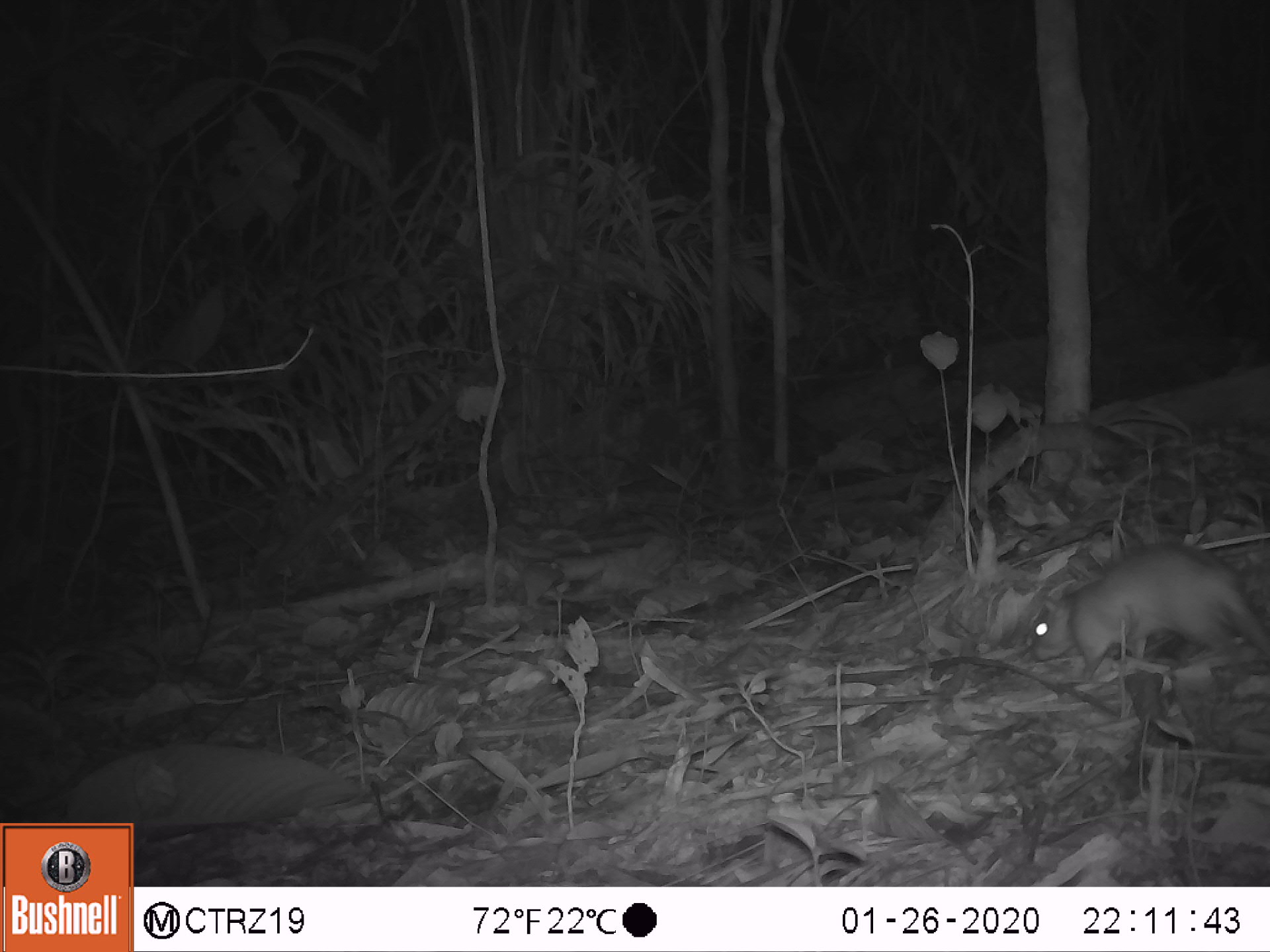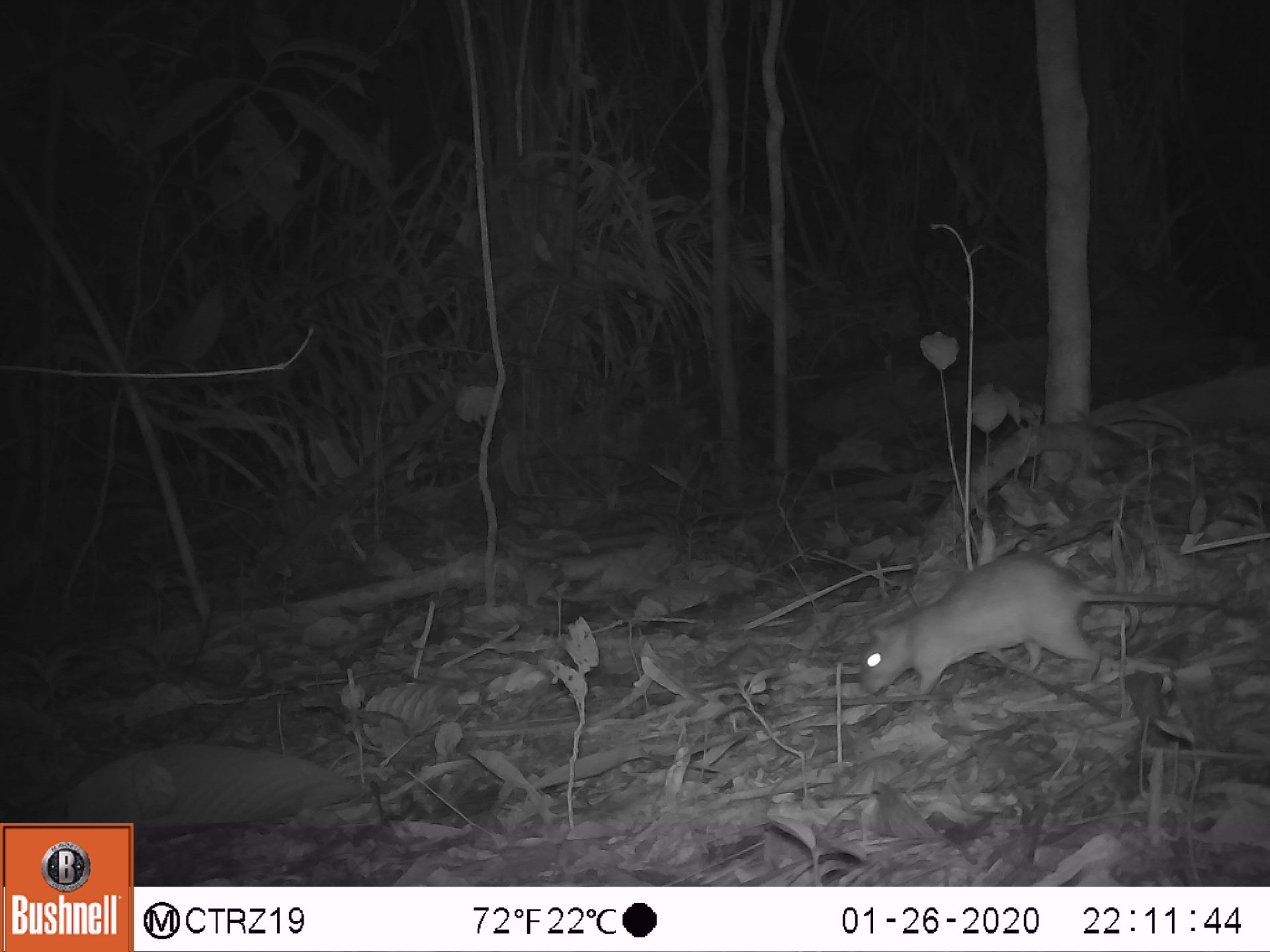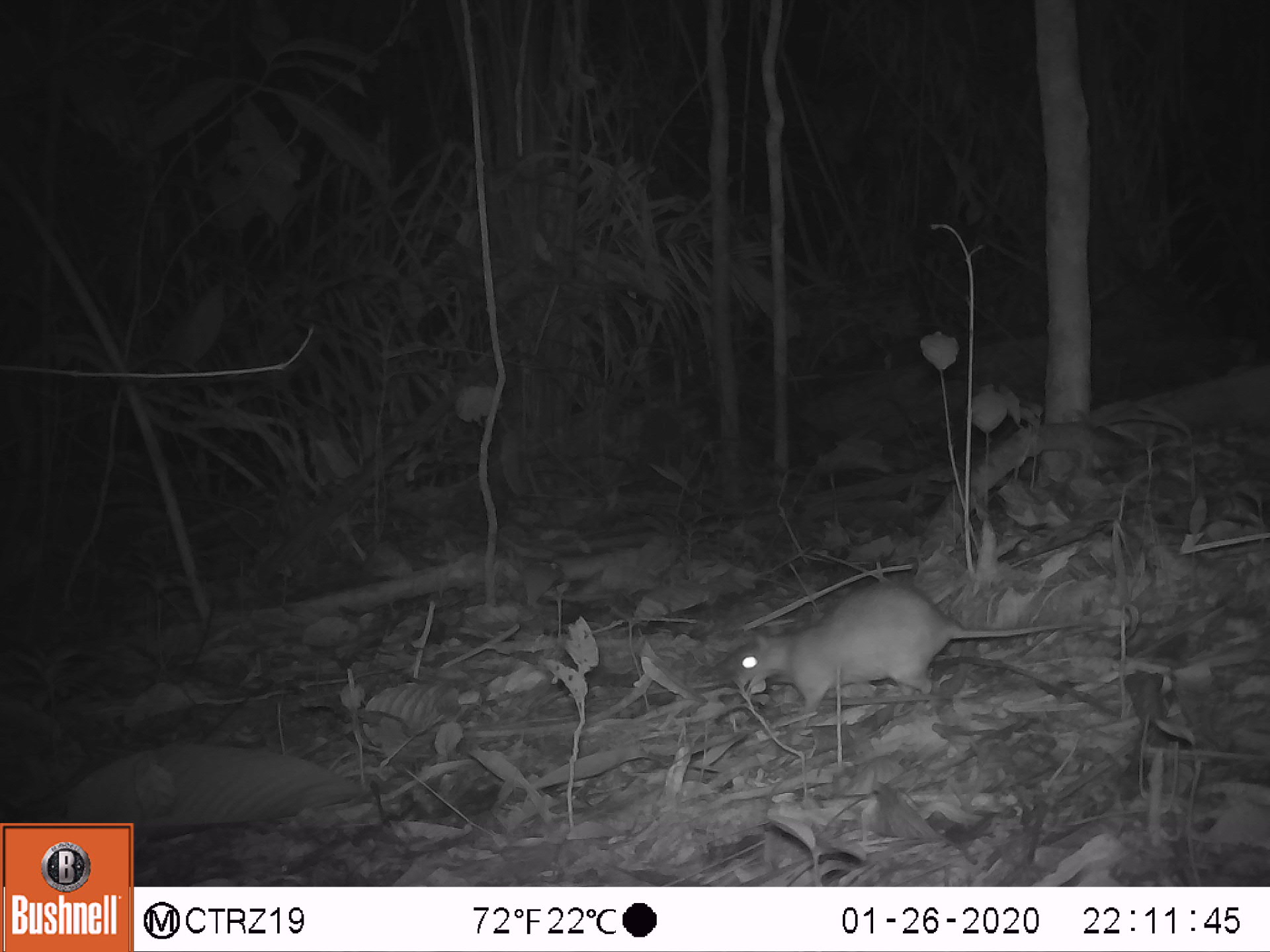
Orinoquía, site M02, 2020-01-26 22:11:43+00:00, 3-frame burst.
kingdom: Animalia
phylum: Chordata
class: Mammalia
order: Rodentia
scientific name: Rodentia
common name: rodent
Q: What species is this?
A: Rodent (Rodentia).